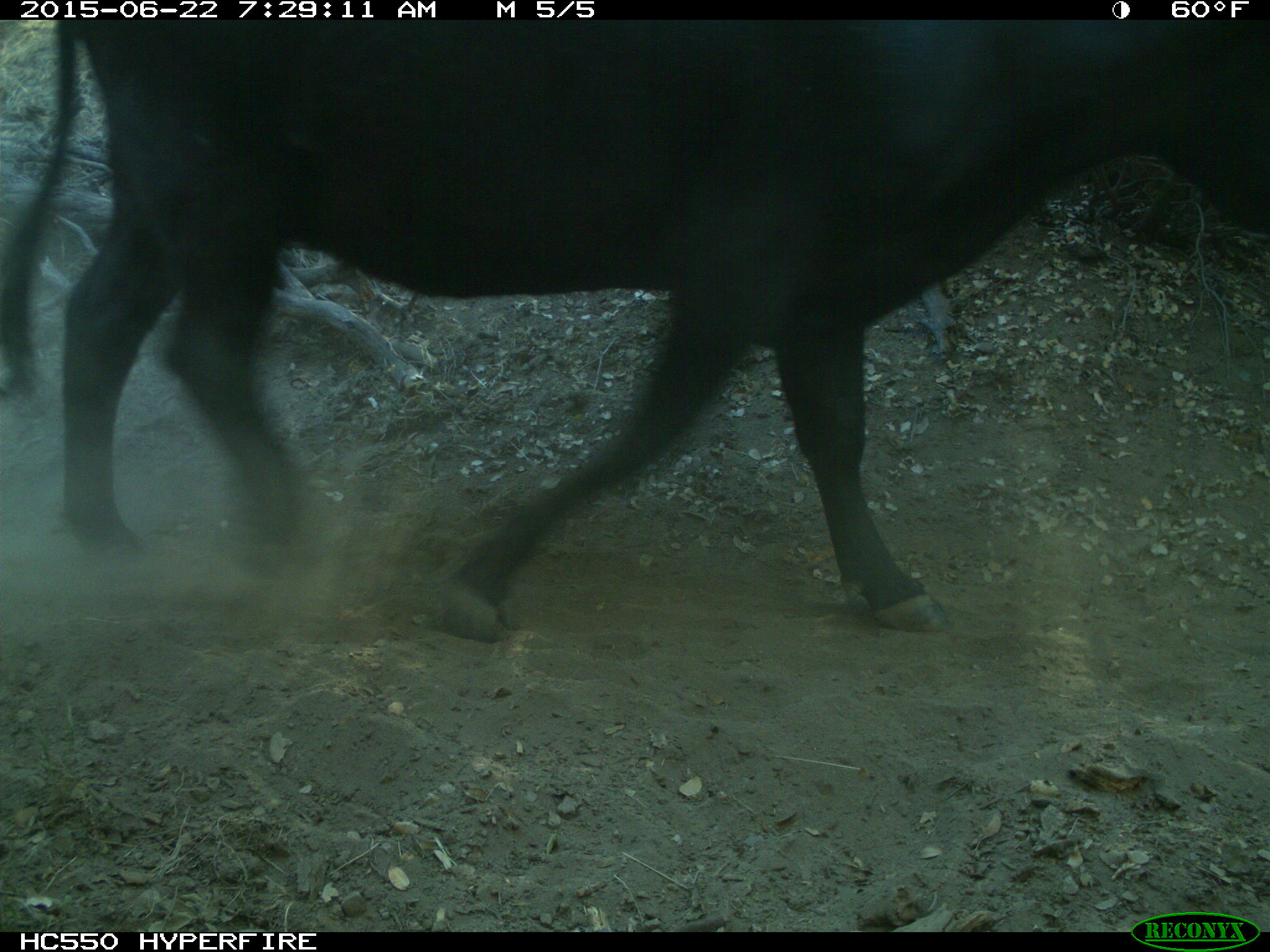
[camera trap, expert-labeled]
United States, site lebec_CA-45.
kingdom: Animalia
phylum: Chordata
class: Mammalia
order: Artiodactyla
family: Bovidae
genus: Bos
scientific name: Bos taurus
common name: domestic cow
Bos taurus (domestic cow).